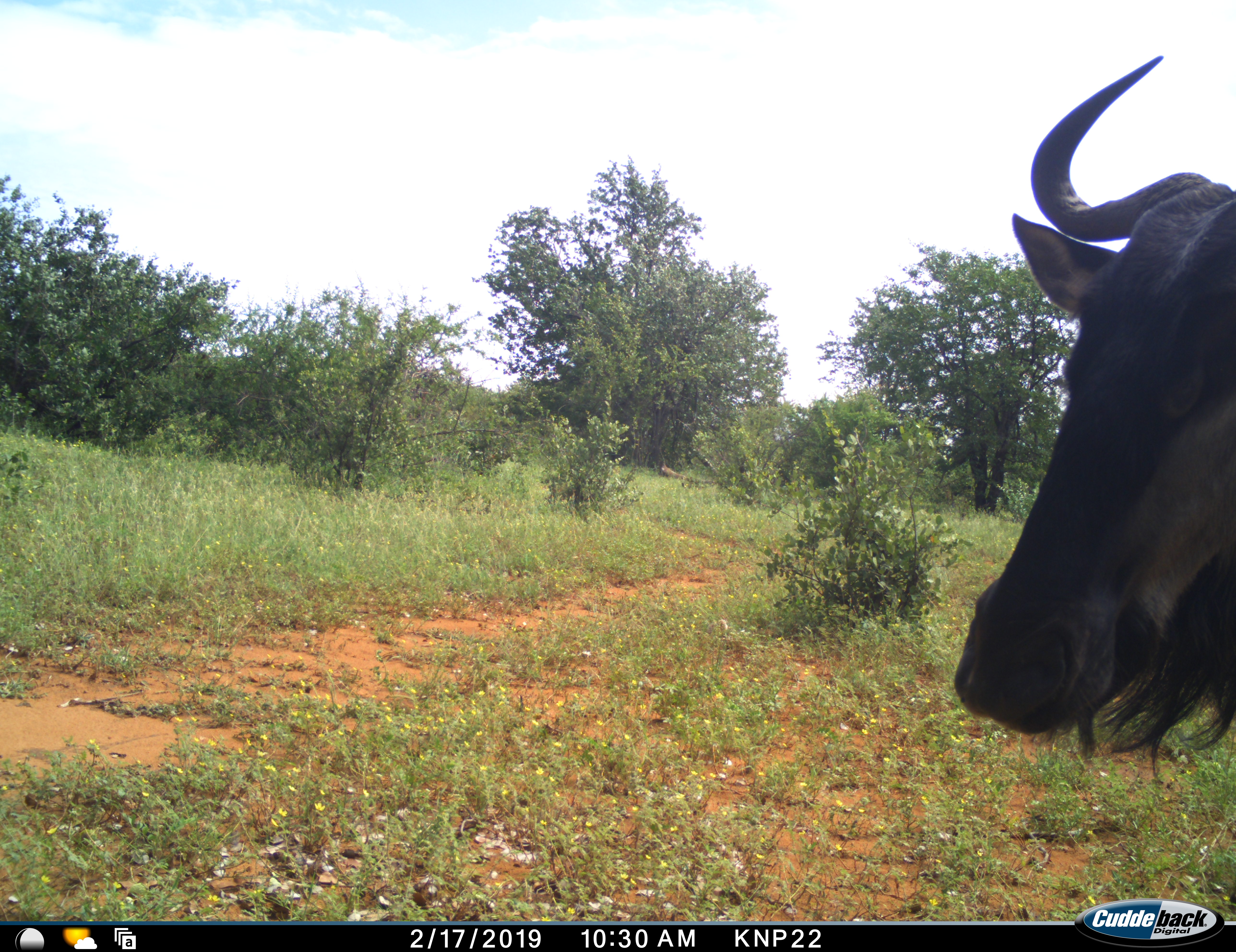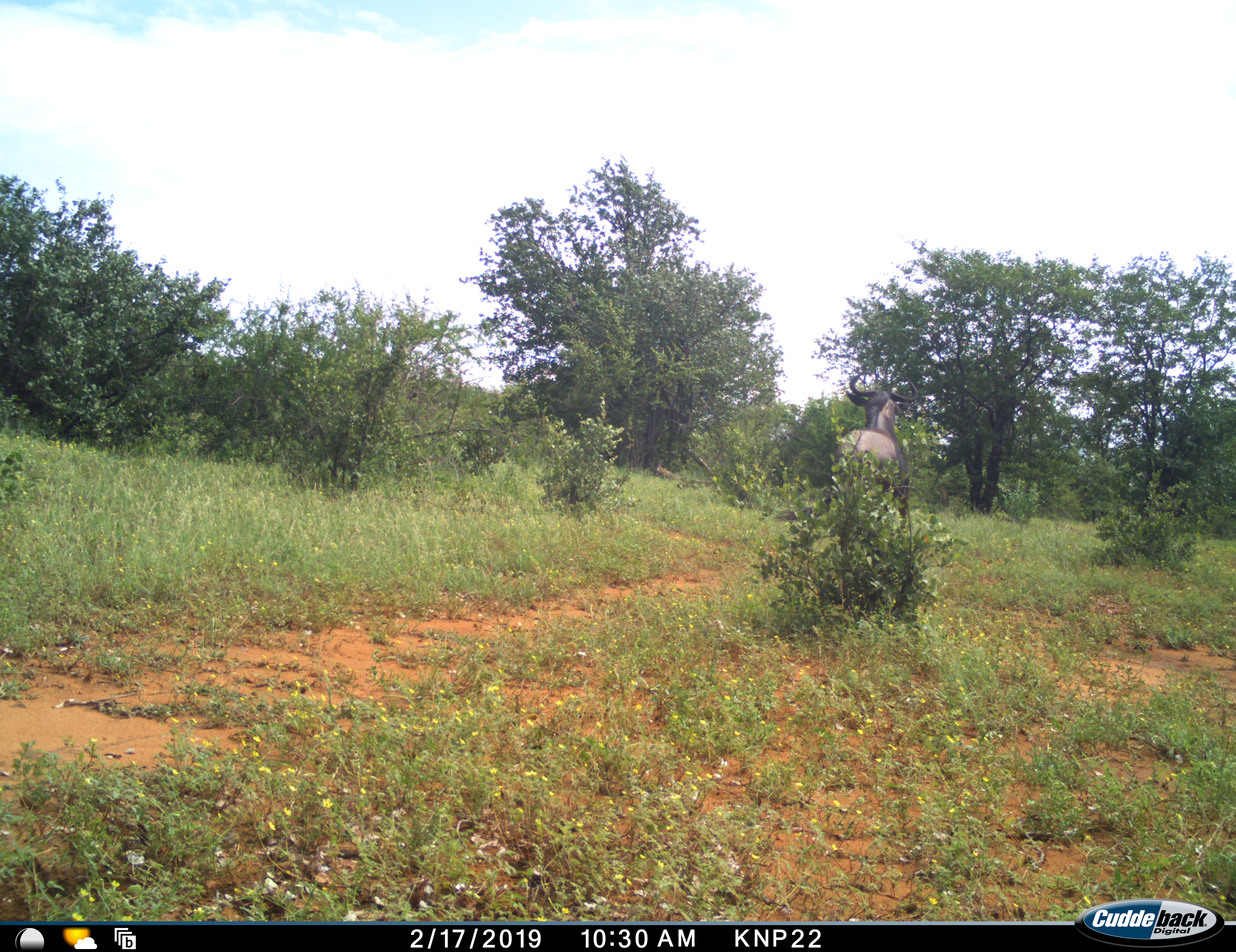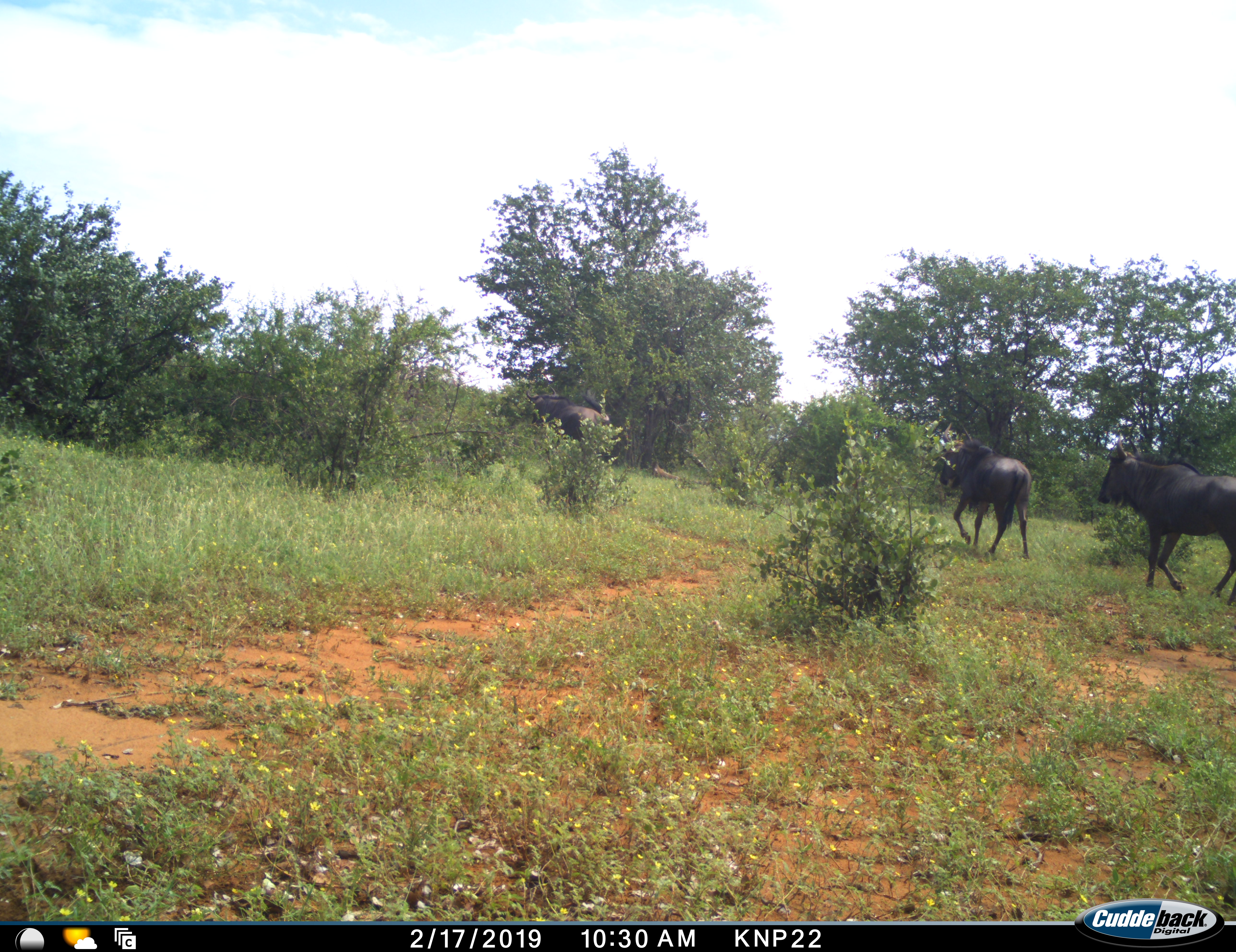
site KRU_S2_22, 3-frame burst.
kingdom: Animalia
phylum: Chordata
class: Mammalia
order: Artiodactyla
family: Bovidae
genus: Connochaetes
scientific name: Connochaetes taurinus taurinus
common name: blue wildebeest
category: wildebeestblue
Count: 3.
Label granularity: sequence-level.